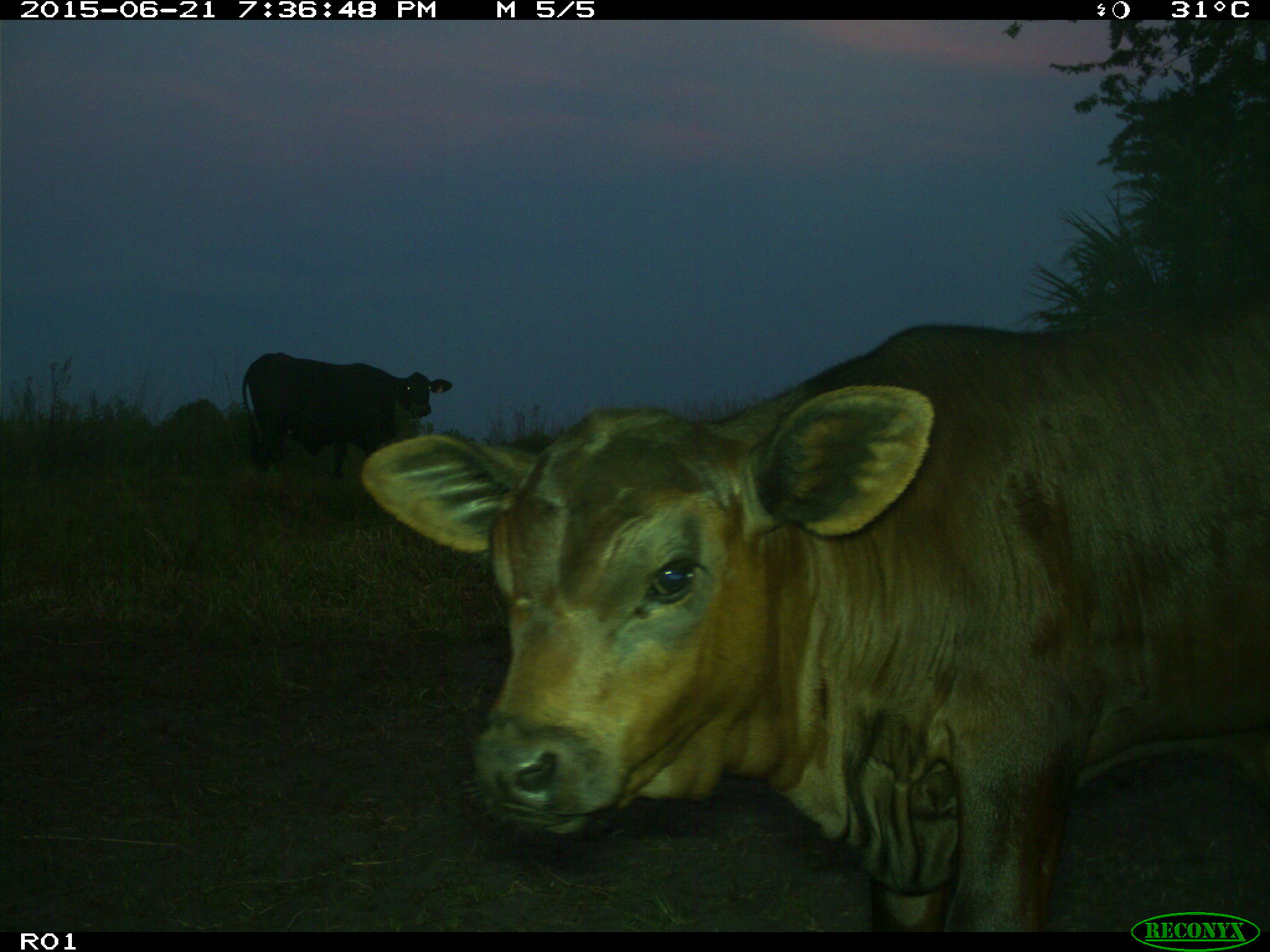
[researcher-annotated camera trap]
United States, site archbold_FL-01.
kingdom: Animalia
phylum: Chordata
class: Mammalia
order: Artiodactyla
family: Bovidae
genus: Bos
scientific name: Bos taurus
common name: domestic cow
Bos taurus (domestic cow).